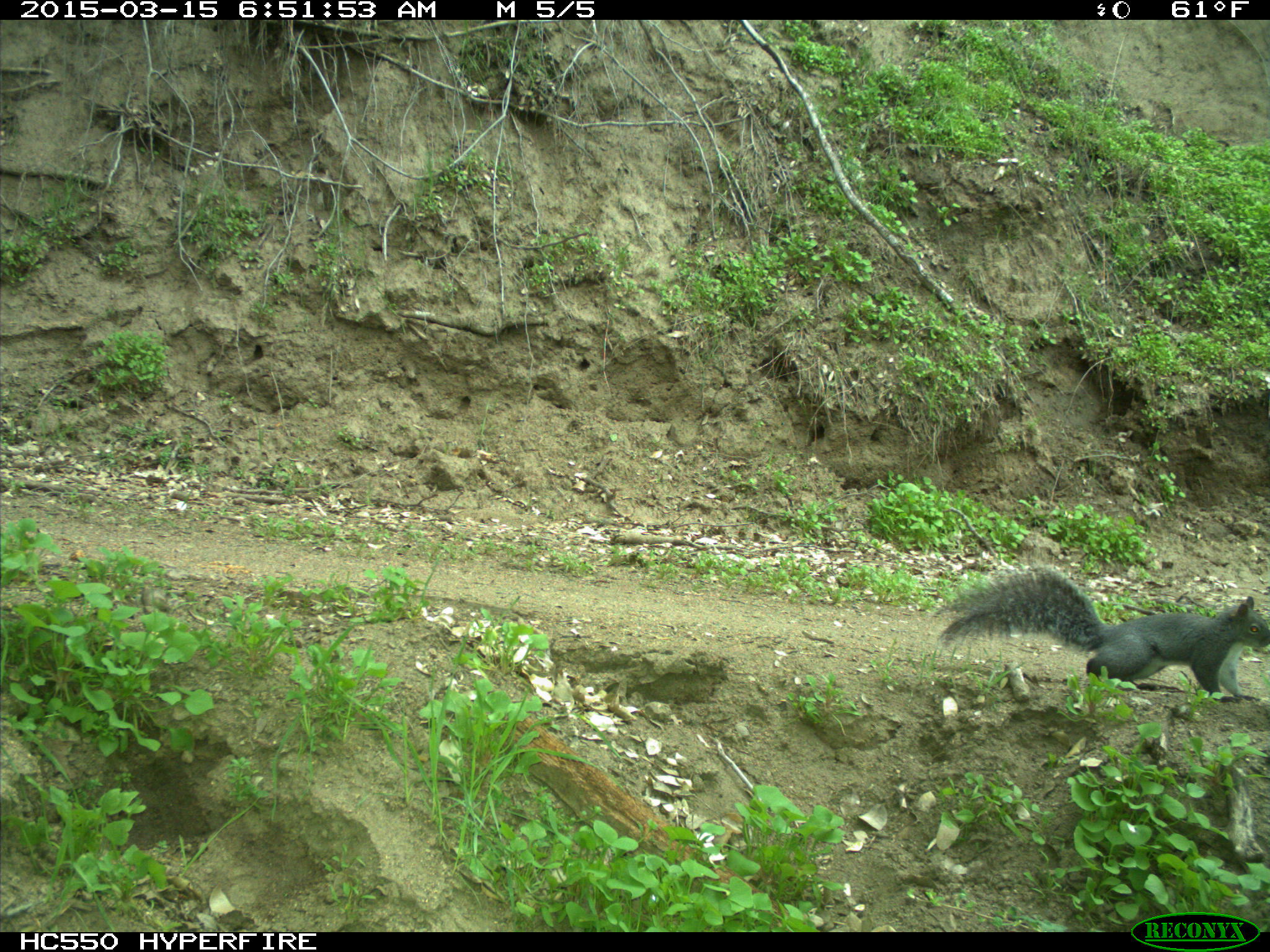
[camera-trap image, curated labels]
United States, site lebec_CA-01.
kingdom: Animalia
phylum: Chordata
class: Mammalia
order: Rodentia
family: Sciuridae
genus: Sciurus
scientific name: Sciurus carolinensis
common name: eastern gray squirrel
Sciurus carolinensis (eastern gray squirrel).